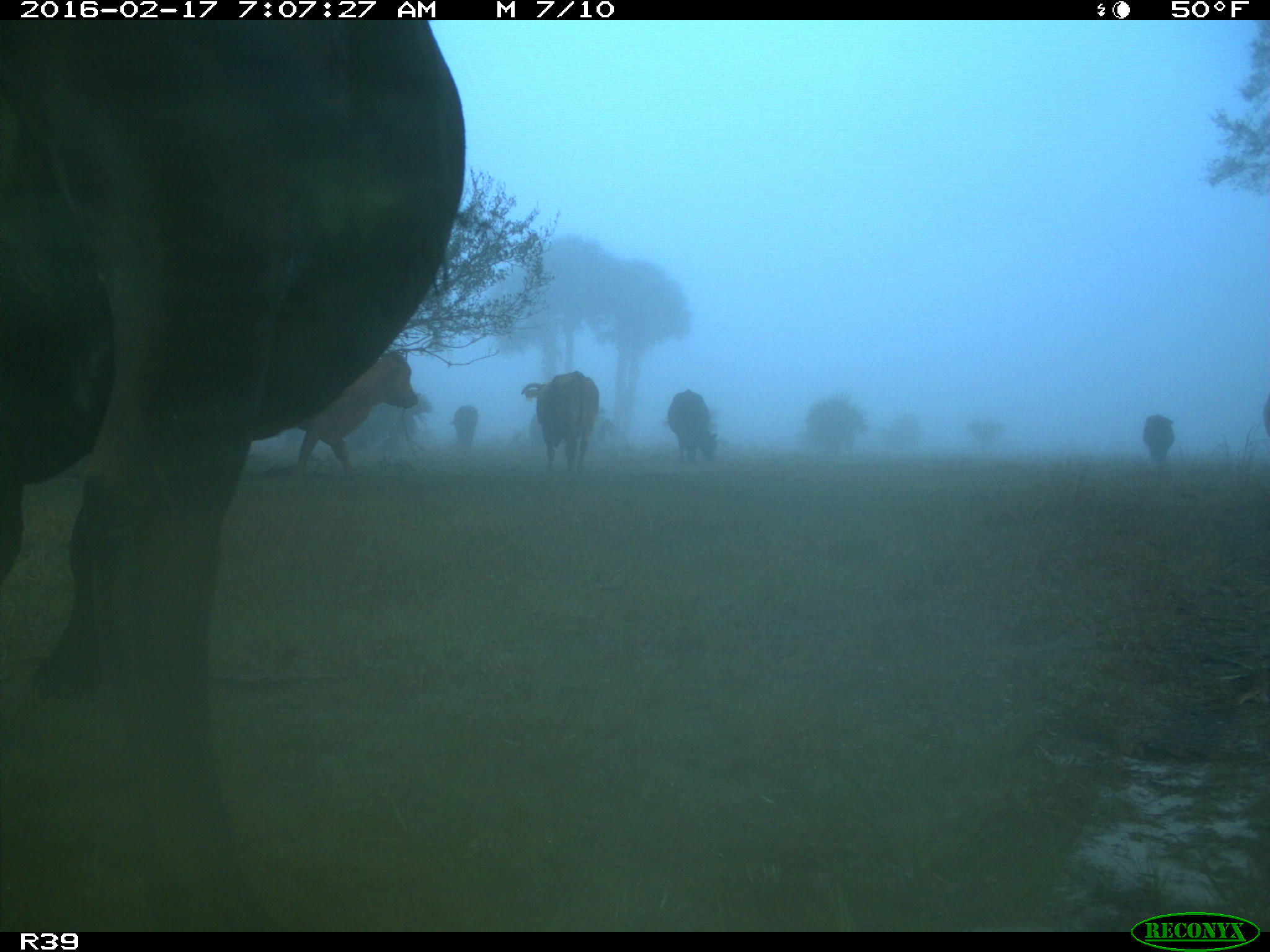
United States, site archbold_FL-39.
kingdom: Animalia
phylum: Chordata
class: Mammalia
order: Artiodactyla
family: Bovidae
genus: Bos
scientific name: Bos taurus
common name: domestic cow